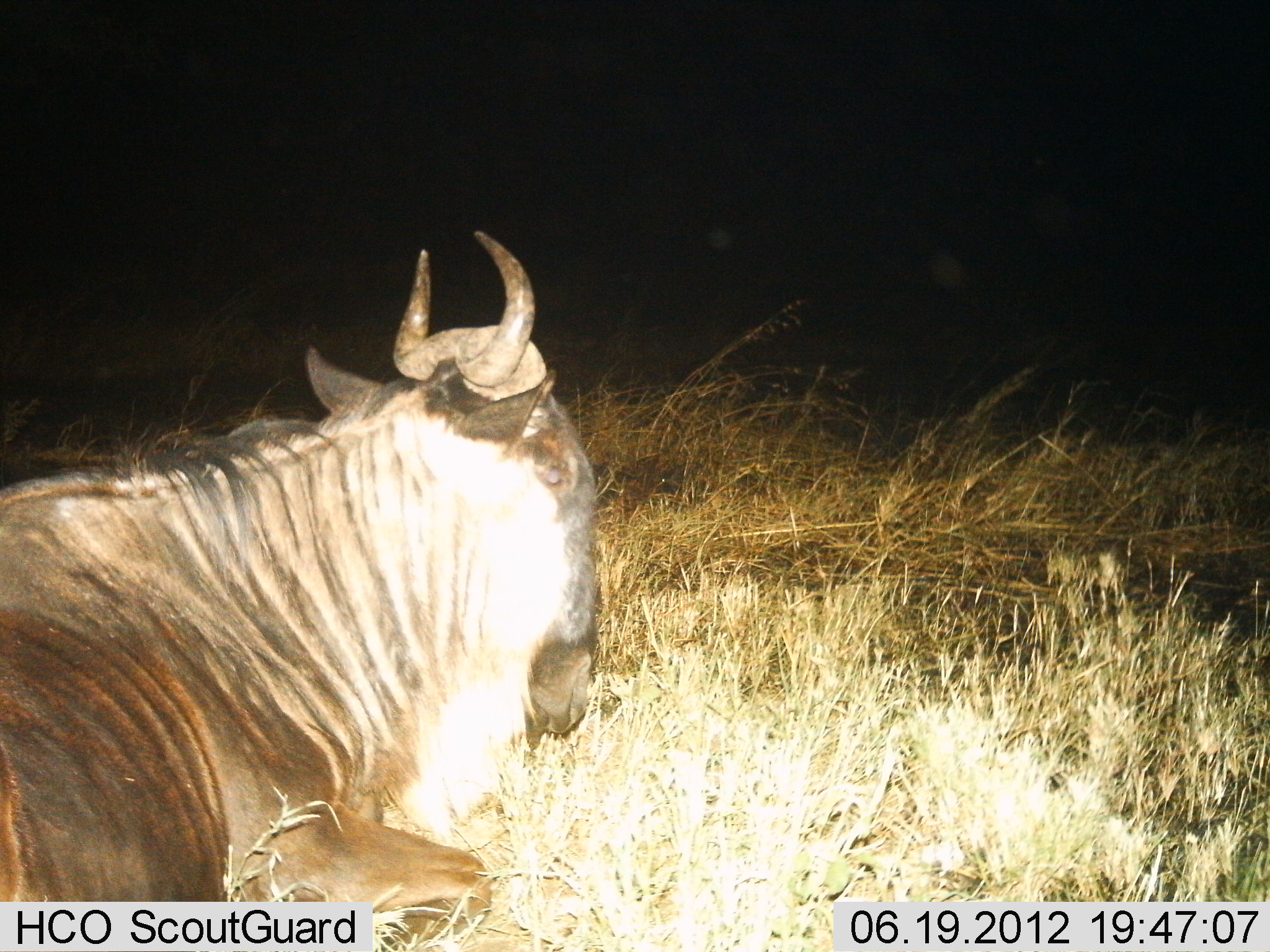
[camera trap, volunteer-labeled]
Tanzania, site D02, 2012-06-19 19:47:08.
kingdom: Animalia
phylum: Chordata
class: Mammalia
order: Artiodactyla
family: Bovidae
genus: Connochaetes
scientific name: Connochaetes taurinus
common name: blue wildebeest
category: wildebeest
Wildebeest (blue wildebeest) (Connochaetes taurinus), count 1. Behavior (volunteer vote fractions): standing 0%, resting 100%, moving 0%, interacting 0%. Young present (vote fraction): 0%. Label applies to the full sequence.